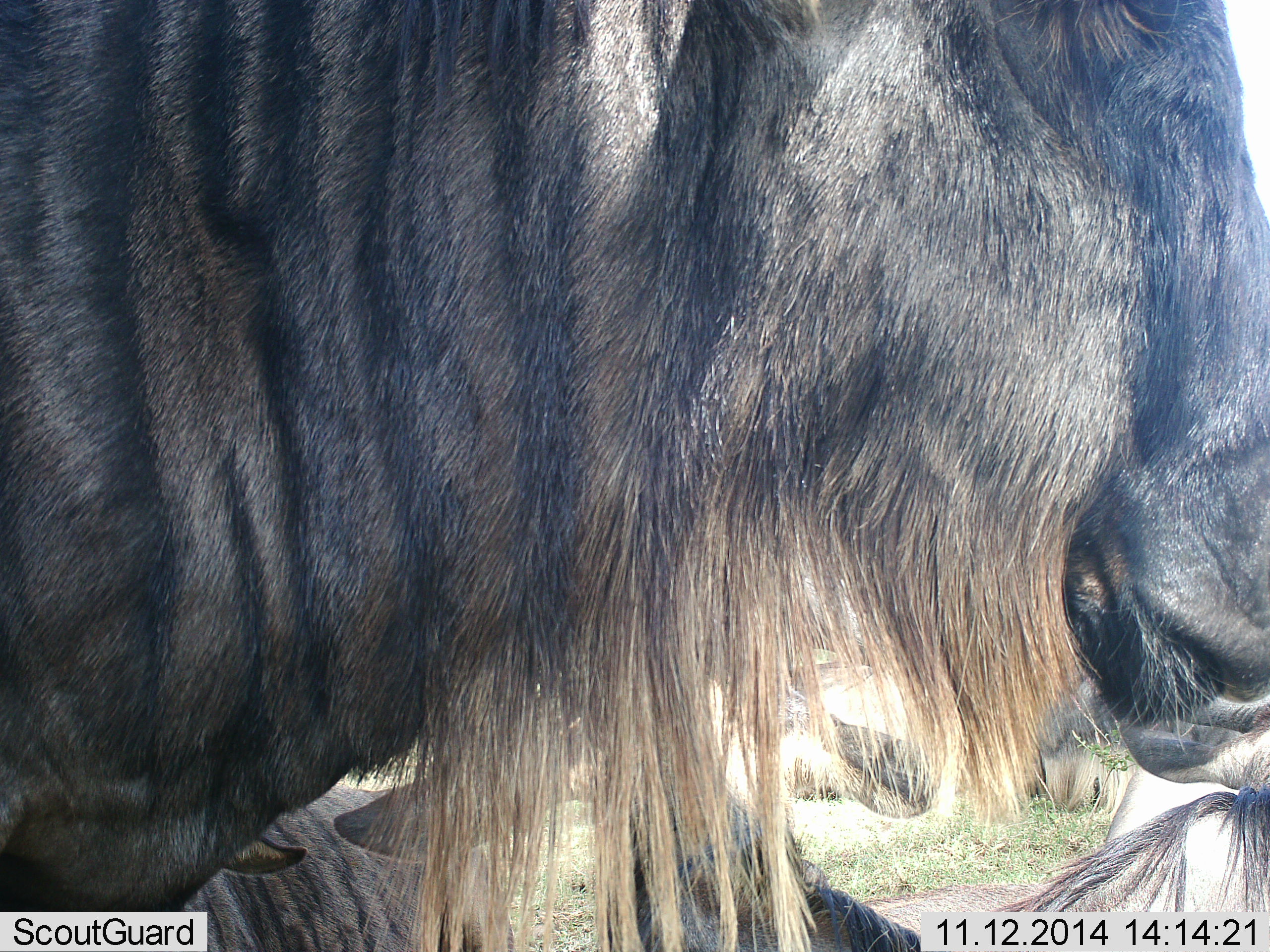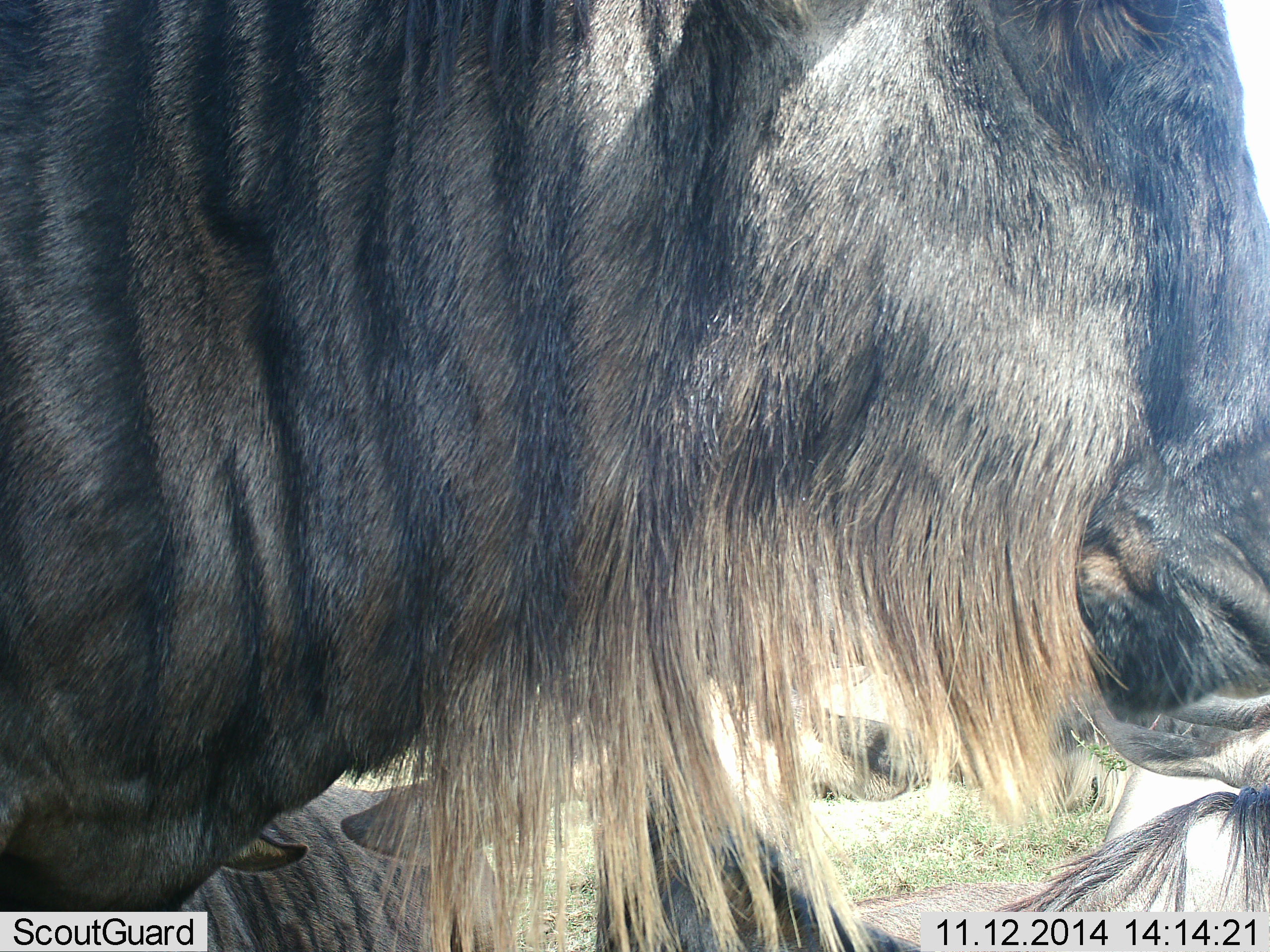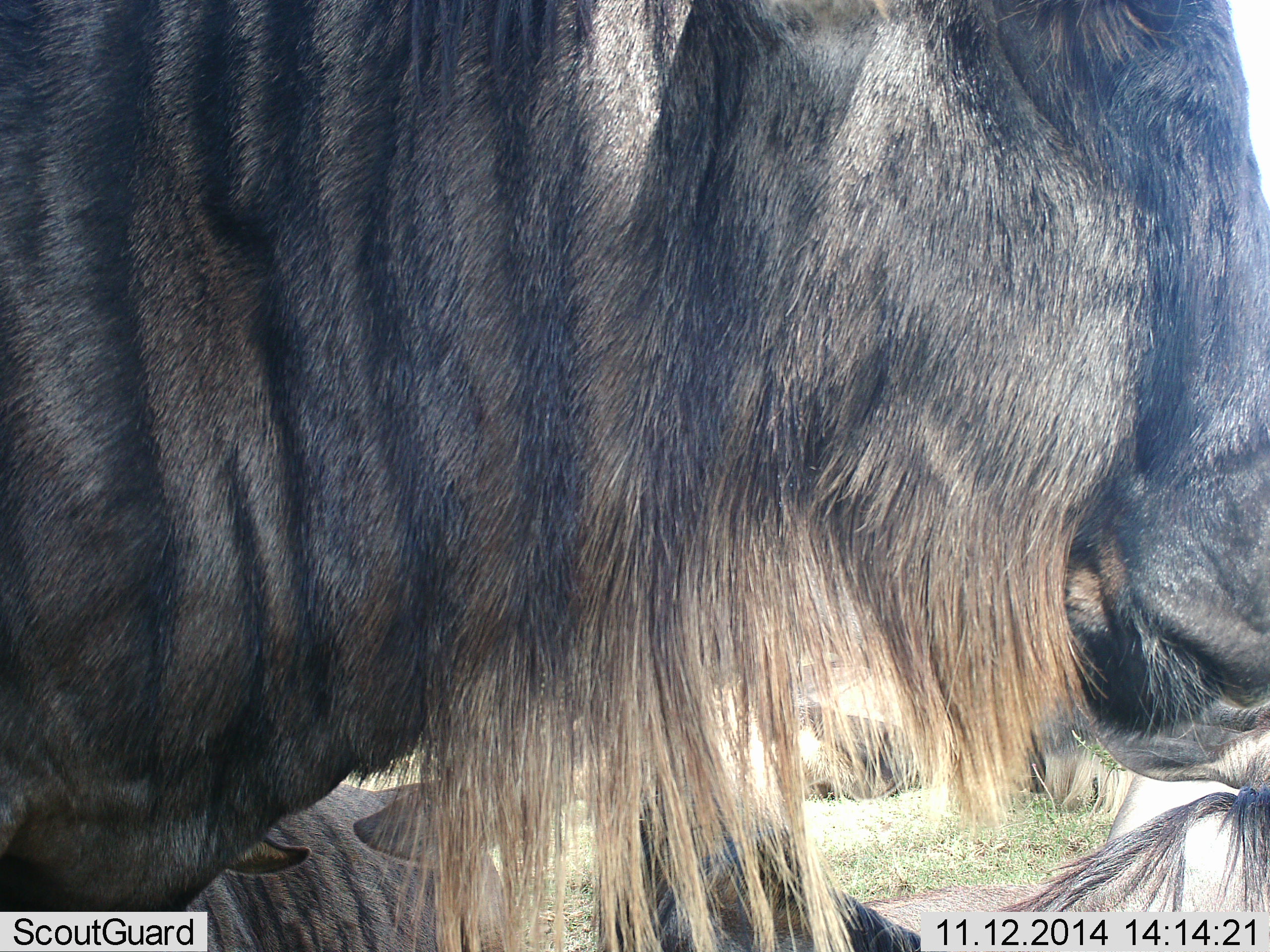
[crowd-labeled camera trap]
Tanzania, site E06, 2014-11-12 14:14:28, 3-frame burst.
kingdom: Animalia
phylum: Chordata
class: Mammalia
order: Artiodactyla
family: Bovidae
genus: Connochaetes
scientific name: Connochaetes taurinus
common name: blue wildebeest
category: wildebeest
Wildebeest (blue wildebeest) (Connochaetes taurinus), count 3. Behavior (volunteer vote fractions): standing 60%, resting 70%, moving 0%, interacting 0%. Young present (vote fraction): 0%. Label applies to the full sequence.